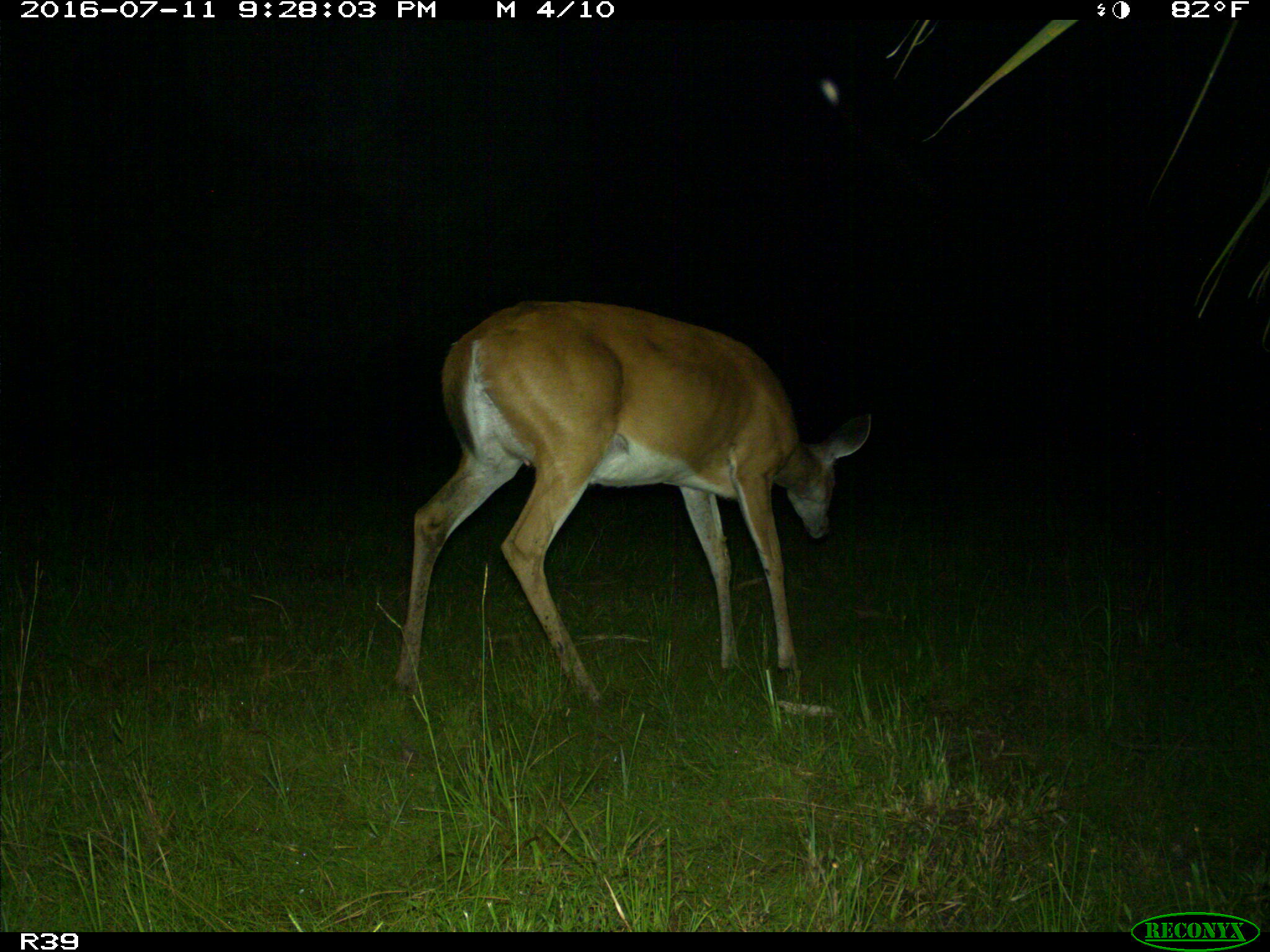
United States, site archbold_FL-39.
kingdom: Animalia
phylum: Chordata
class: Mammalia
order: Artiodactyla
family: Cervidae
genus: Odocoileus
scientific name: Odocoileus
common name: deer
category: unidentified deer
Unidentified deer (deer) (Odocoileus).